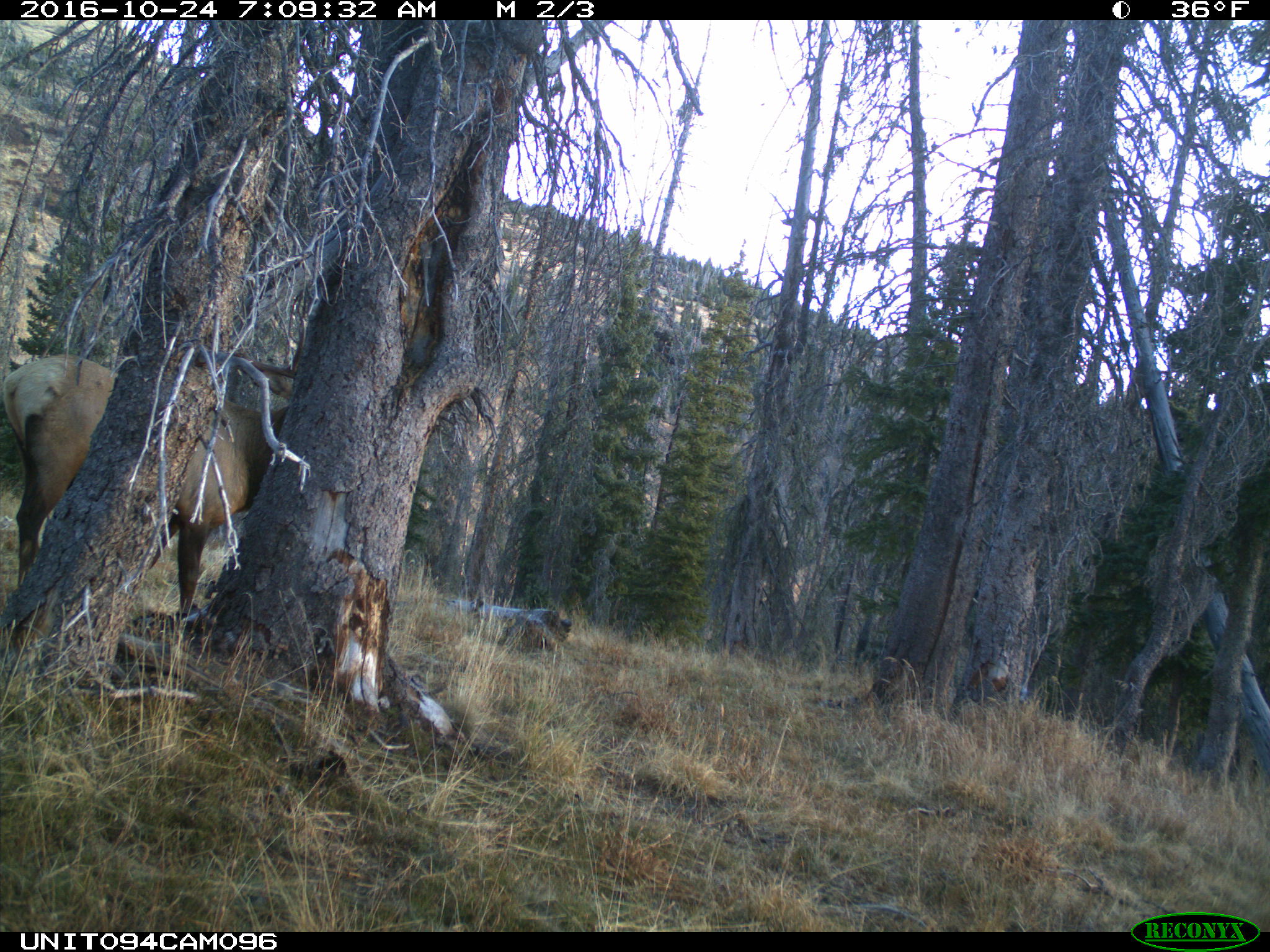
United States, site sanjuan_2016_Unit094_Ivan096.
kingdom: Animalia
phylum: Chordata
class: Mammalia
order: Artiodactyla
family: Cervidae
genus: Cervus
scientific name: Cervus elaphus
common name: red deer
Cervus elaphus (red deer).